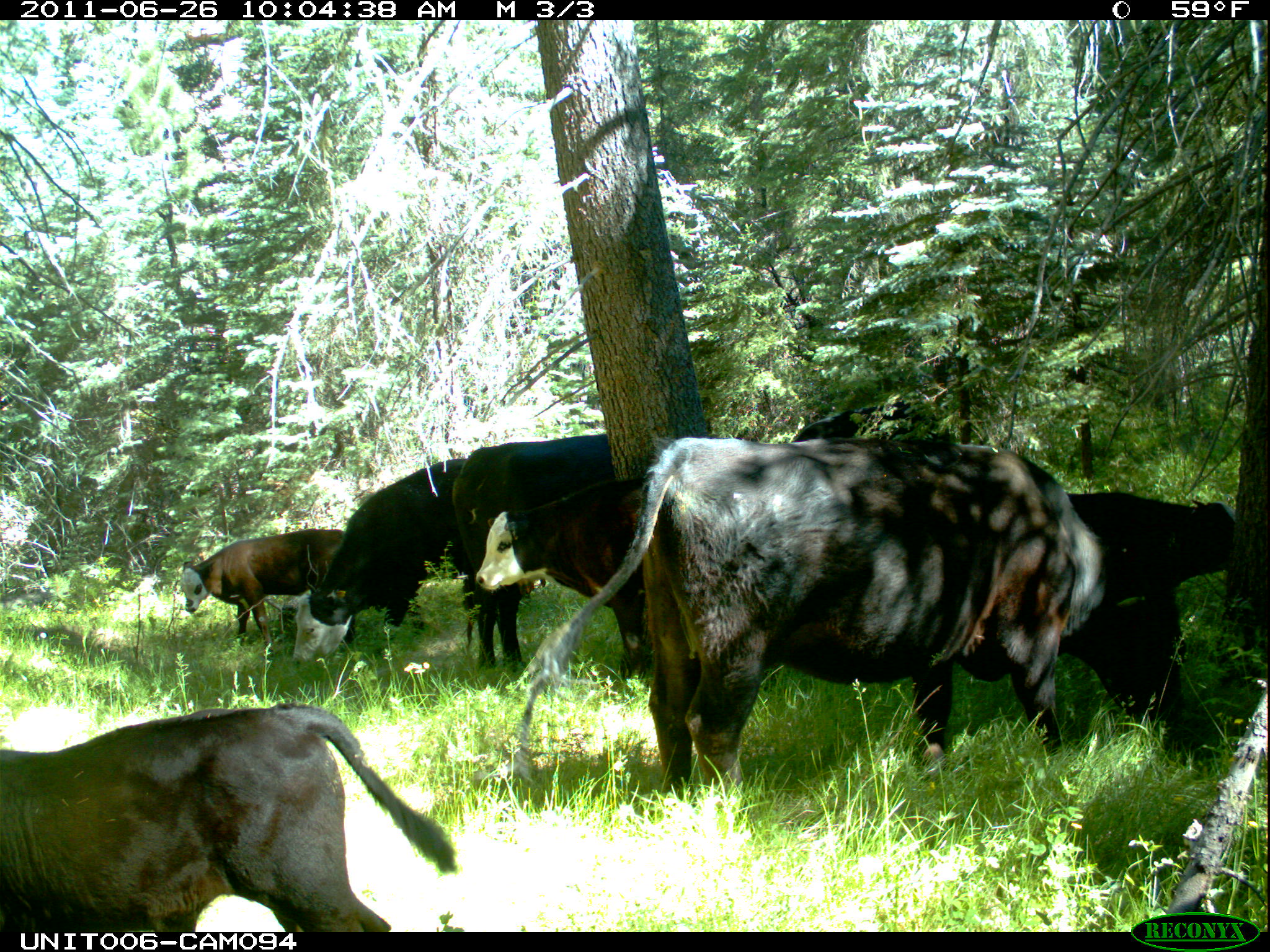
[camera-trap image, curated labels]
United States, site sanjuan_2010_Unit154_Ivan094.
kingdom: Animalia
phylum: Chordata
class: Mammalia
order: Artiodactyla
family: Bovidae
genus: Bos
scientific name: Bos taurus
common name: domestic cow